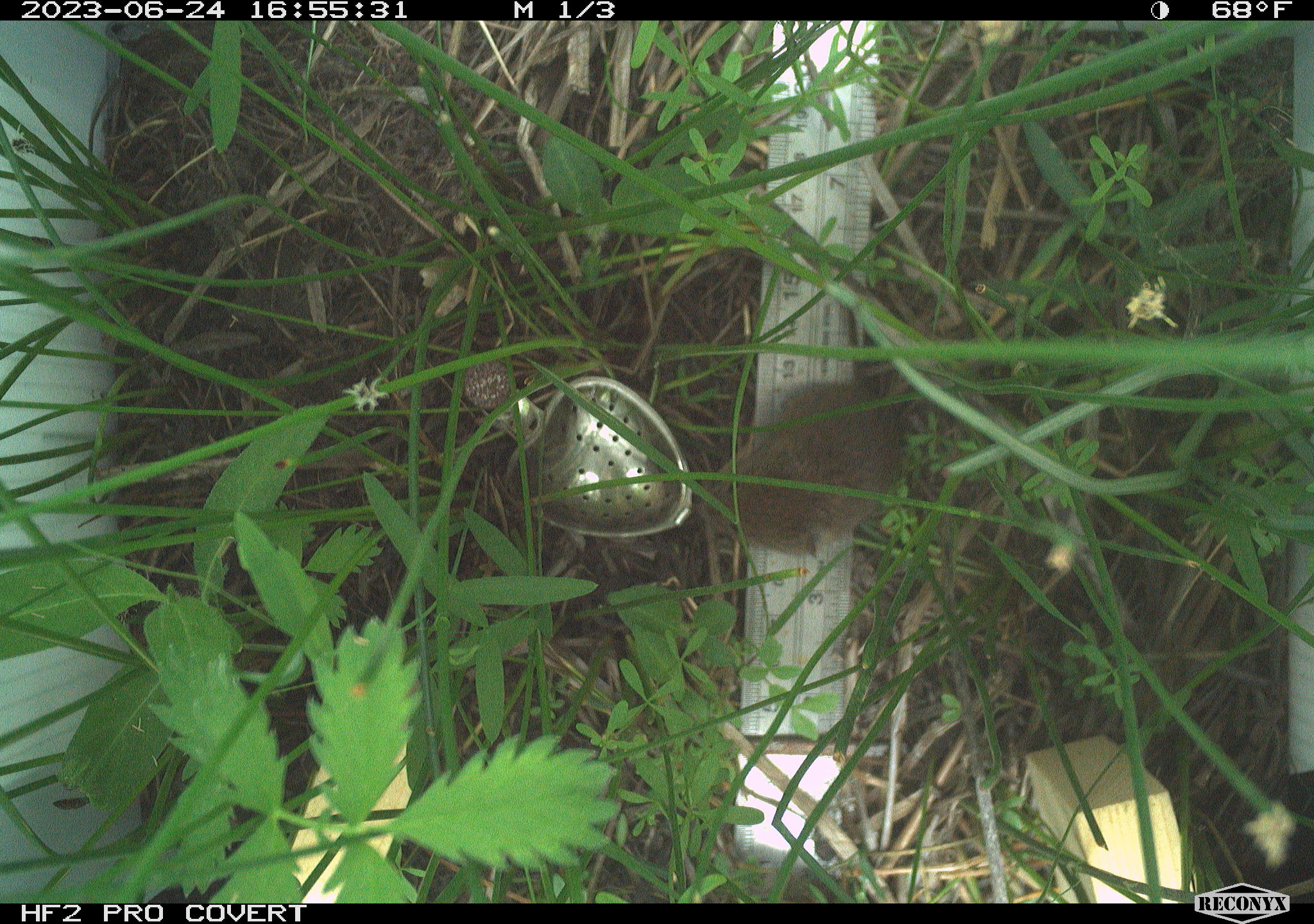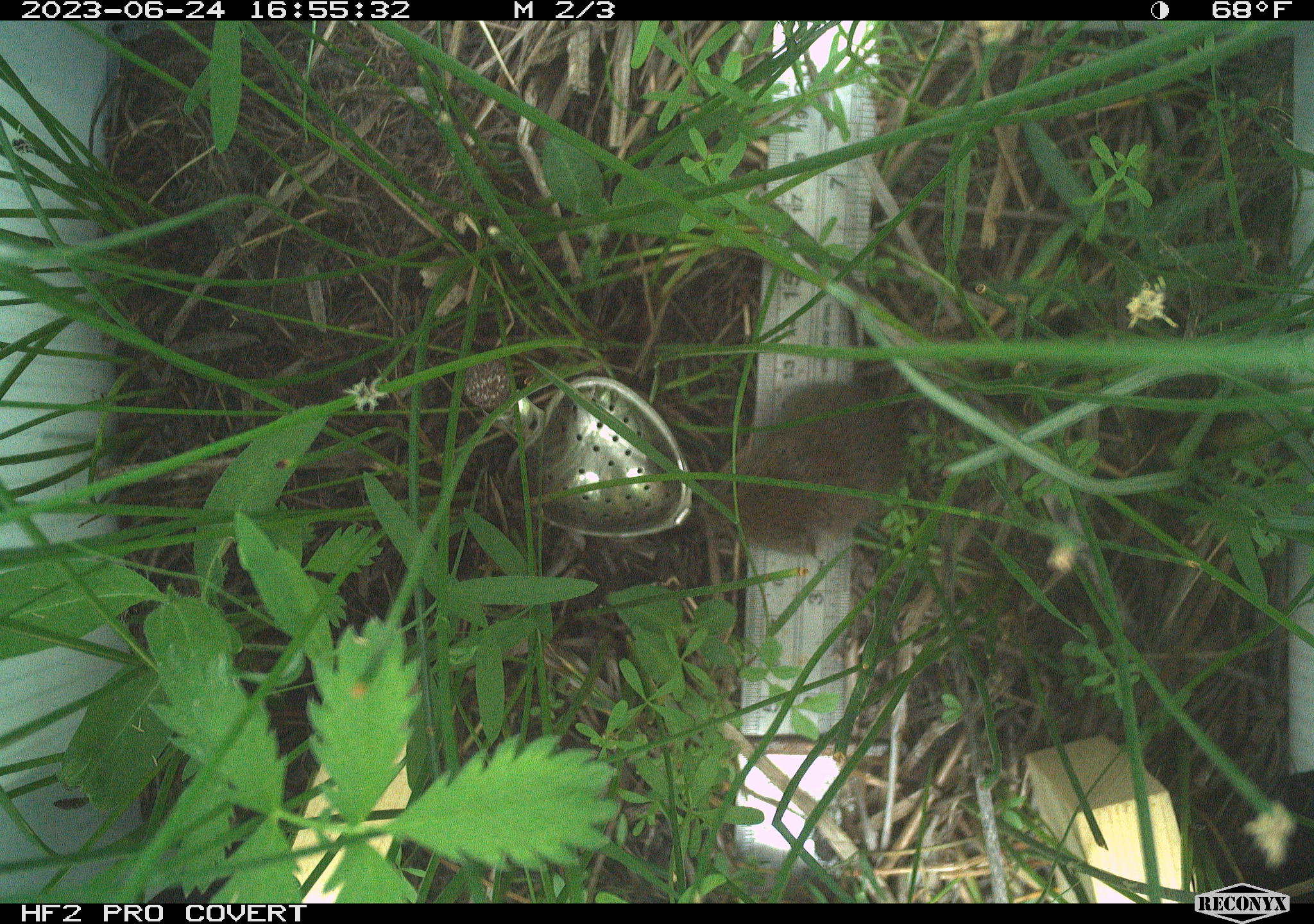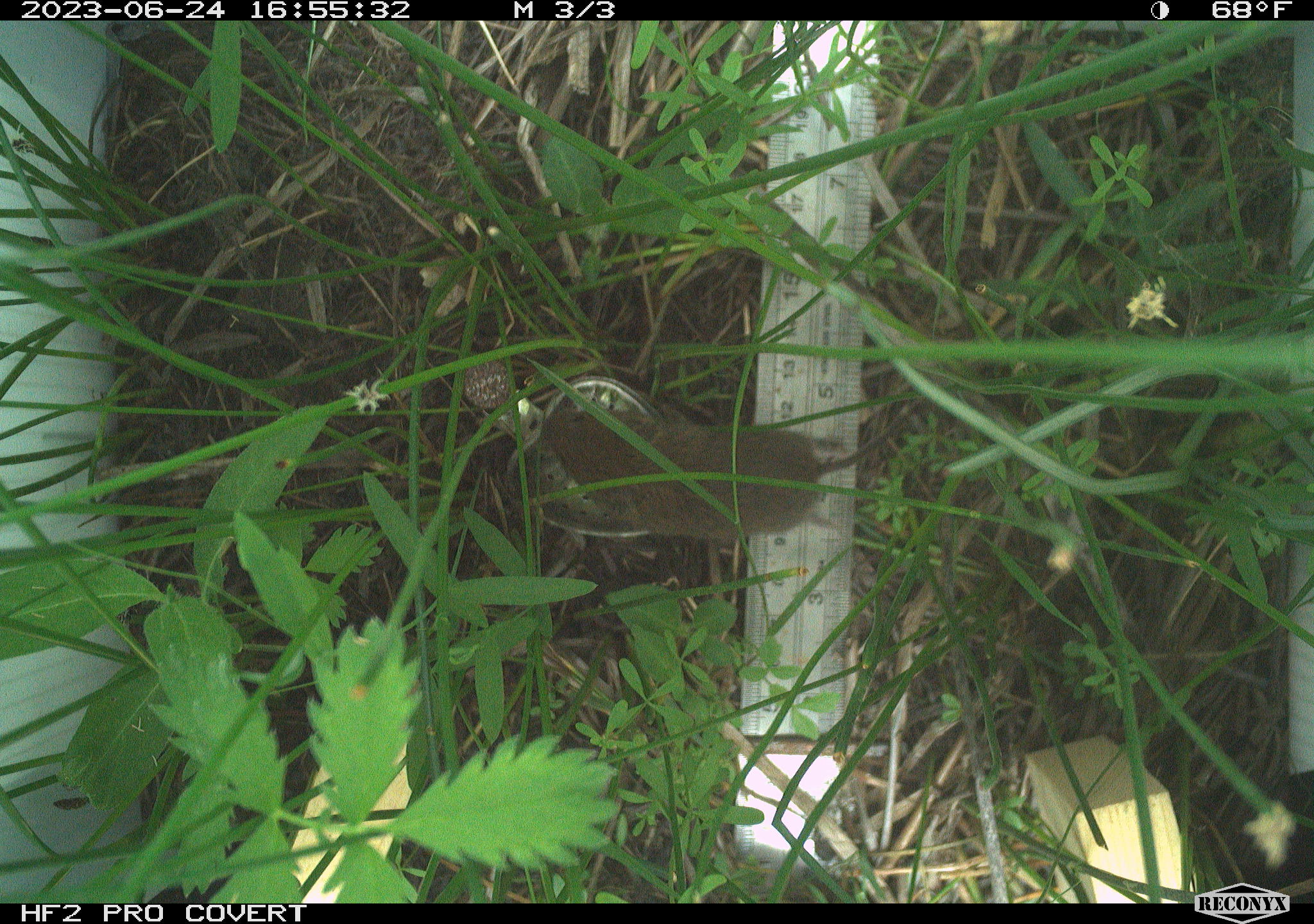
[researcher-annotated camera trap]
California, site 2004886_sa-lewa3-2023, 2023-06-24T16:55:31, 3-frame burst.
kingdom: Animalia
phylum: Chordata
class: Mammalia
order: Rodentia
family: Cricetidae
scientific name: Cricetidae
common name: hamsters, voles, lemmings, and allies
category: cricetidae family